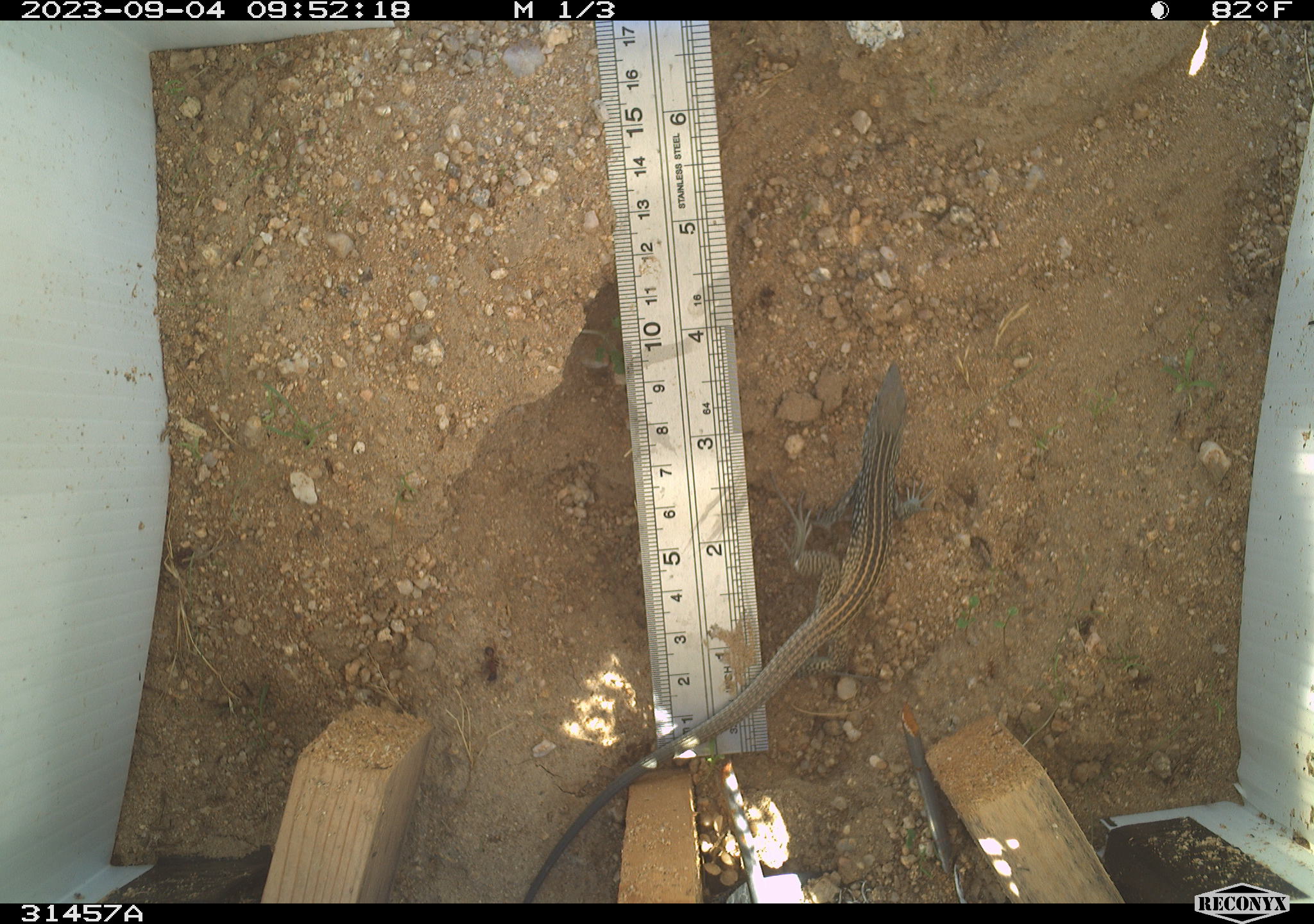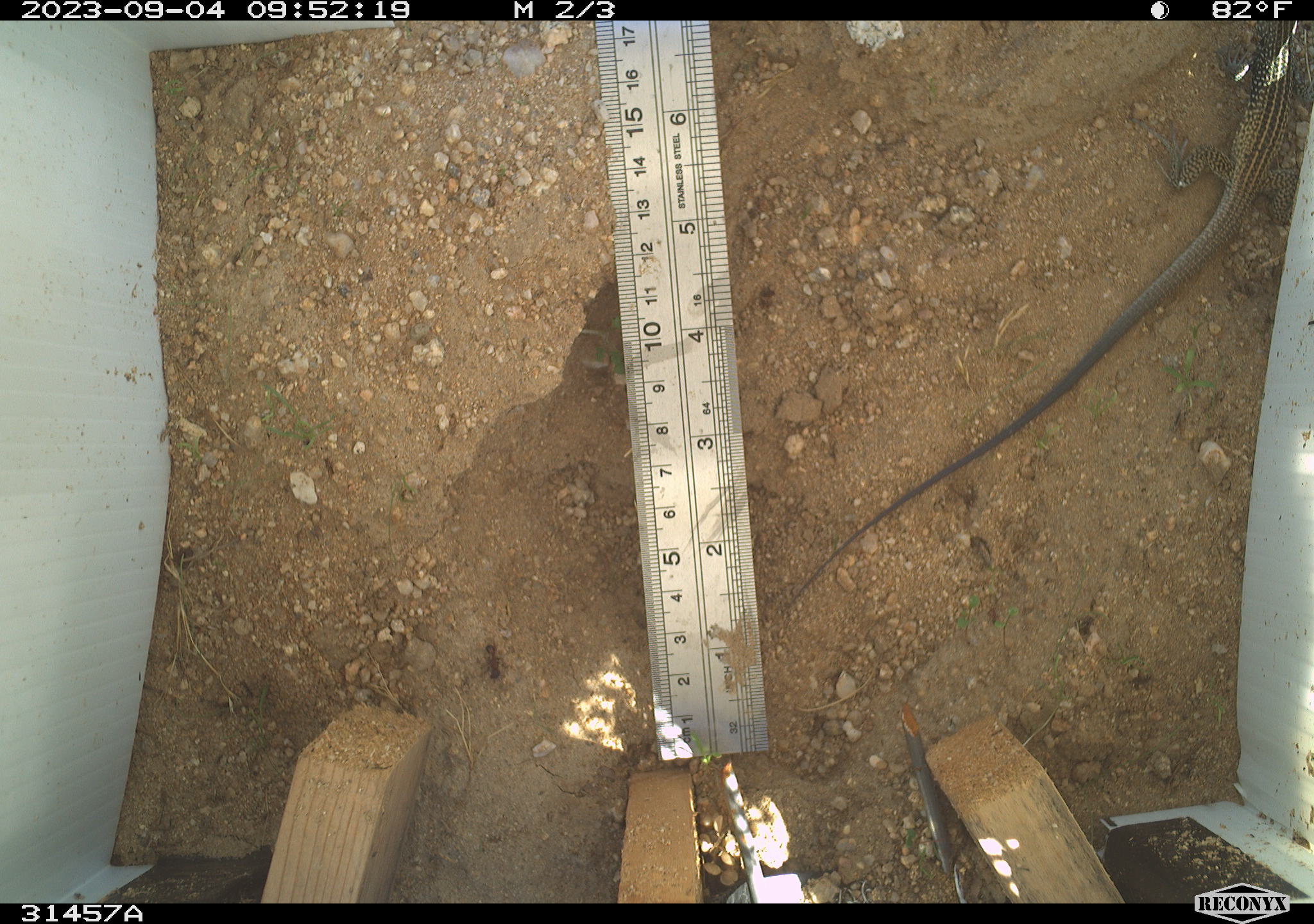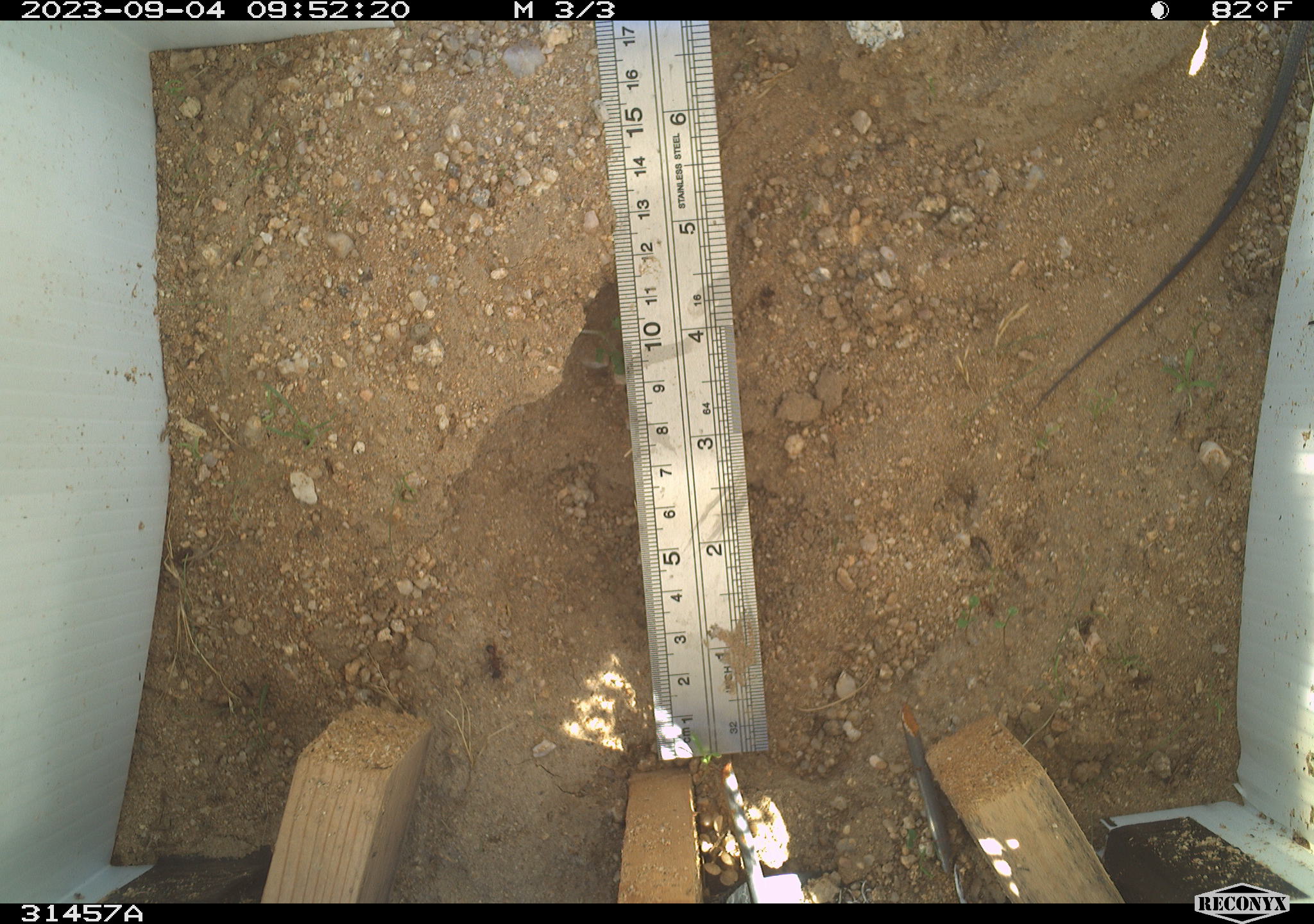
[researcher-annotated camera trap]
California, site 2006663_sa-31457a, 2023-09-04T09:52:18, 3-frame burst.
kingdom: Animalia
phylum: Chordata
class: Reptilia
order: Squamata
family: Teiidae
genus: Aspidoscelis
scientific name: Aspidoscelis tigris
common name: western whiptail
Western whiptail (Aspidoscelis tigris).